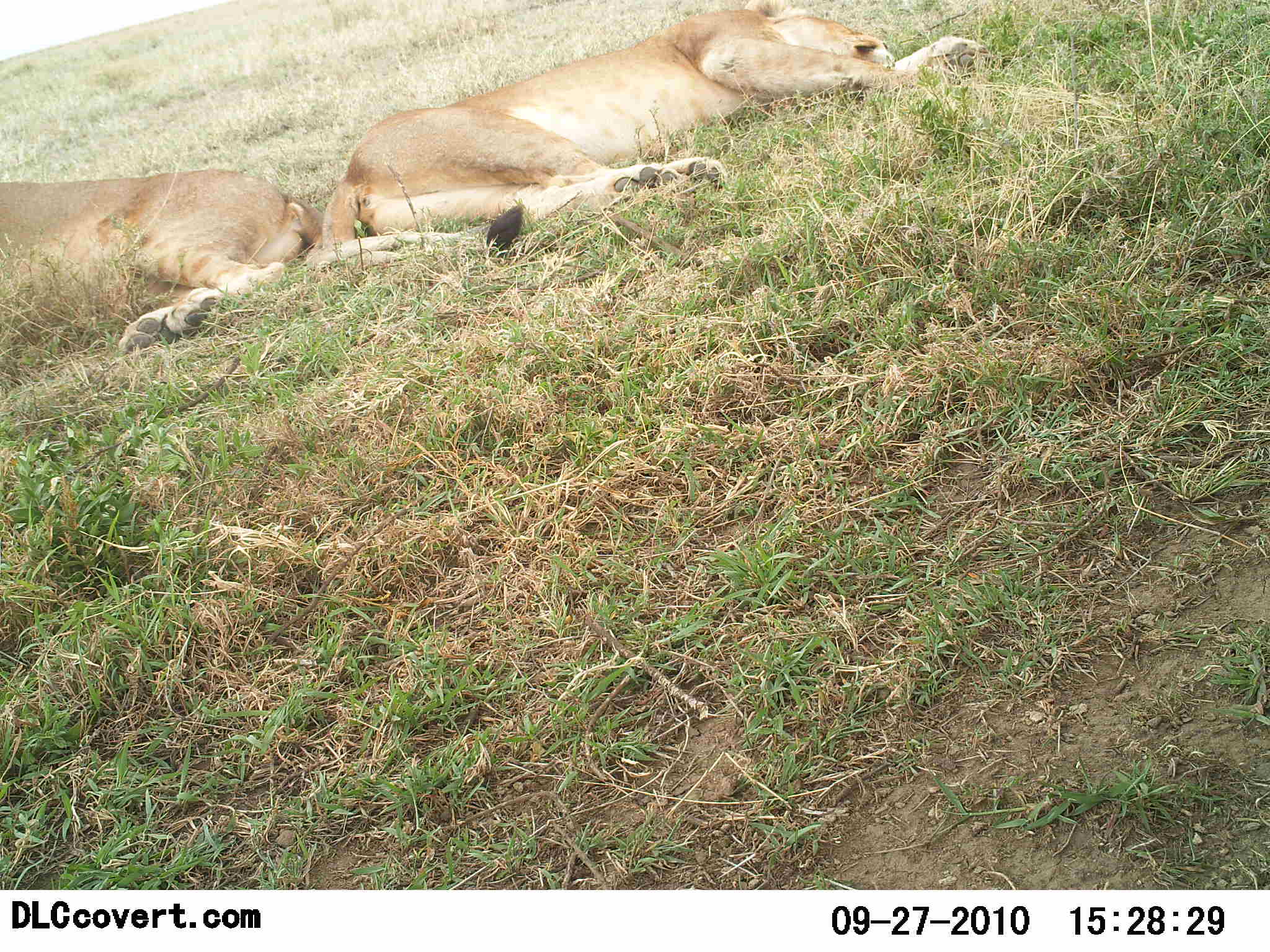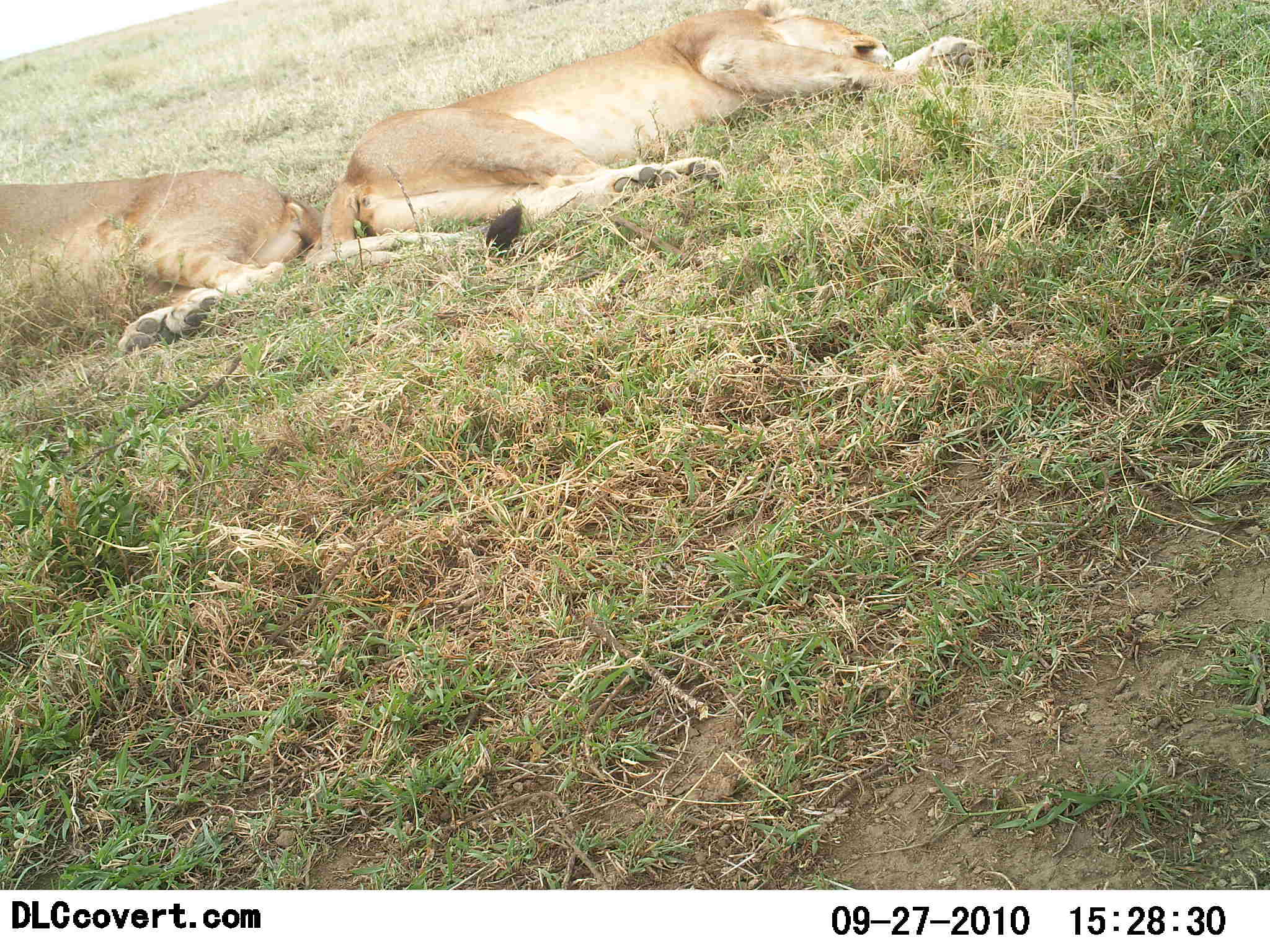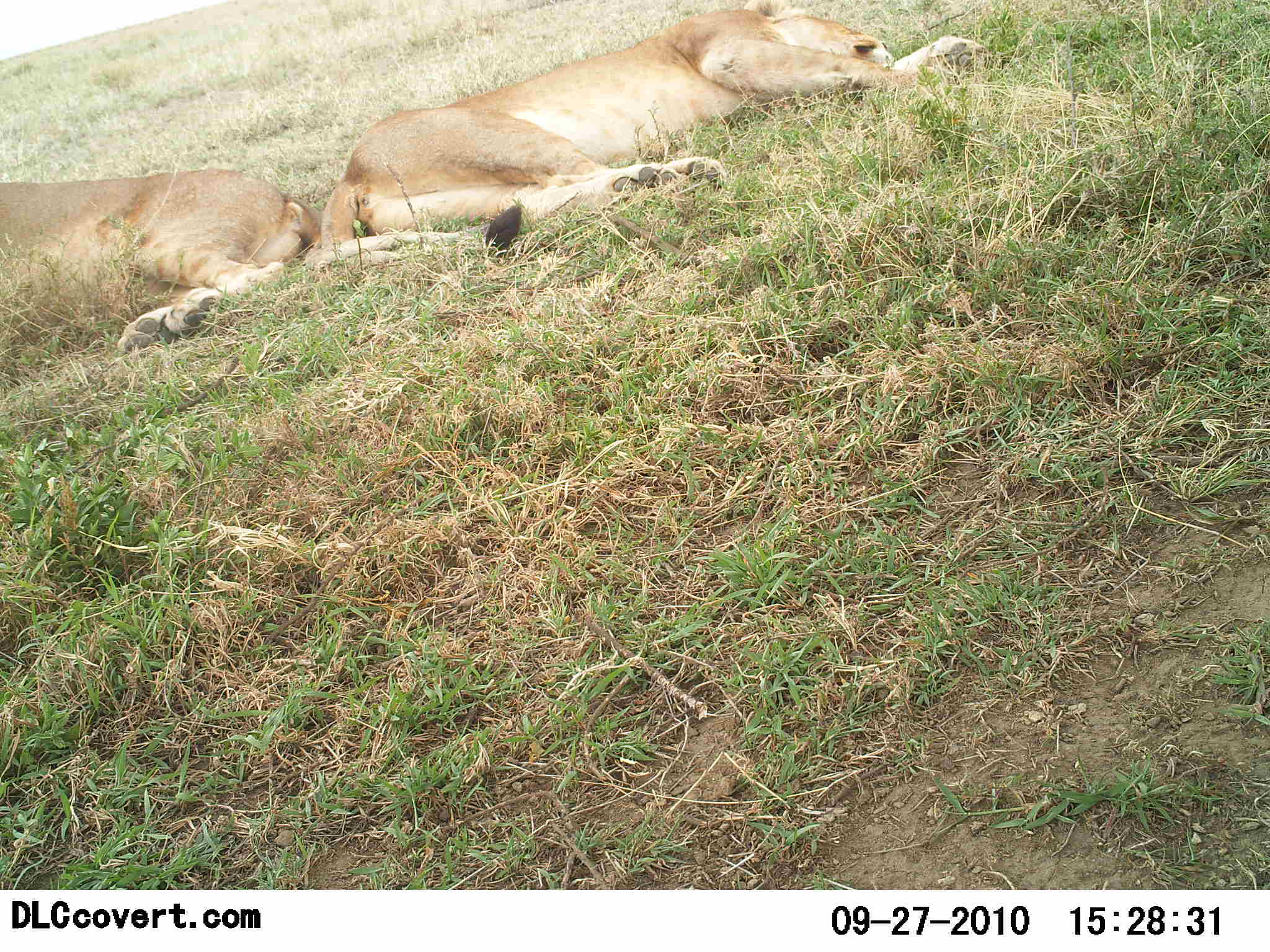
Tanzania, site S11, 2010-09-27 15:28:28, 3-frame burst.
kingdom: Animalia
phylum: Chordata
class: Mammalia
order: Carnivora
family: Felidae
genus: Panthera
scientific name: Panthera leo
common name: lion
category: lionfemale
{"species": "lionfemale (lion) (Panthera leo)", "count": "2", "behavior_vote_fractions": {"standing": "0%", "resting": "100%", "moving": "0%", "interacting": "0%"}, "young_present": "0%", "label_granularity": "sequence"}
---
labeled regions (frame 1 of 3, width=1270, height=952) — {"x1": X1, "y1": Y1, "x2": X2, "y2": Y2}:
animal: {"x1": 306, "y1": 0, "x2": 983, "y2": 285}; {"x1": 0, "y1": 164, "x2": 325, "y2": 355}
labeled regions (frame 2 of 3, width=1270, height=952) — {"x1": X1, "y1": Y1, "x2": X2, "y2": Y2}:
animal: {"x1": 306, "y1": 0, "x2": 993, "y2": 269}; {"x1": 0, "y1": 170, "x2": 317, "y2": 357}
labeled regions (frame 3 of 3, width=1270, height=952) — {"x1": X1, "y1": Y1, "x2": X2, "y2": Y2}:
animal: {"x1": 301, "y1": 0, "x2": 991, "y2": 280}; {"x1": 0, "y1": 174, "x2": 320, "y2": 360}